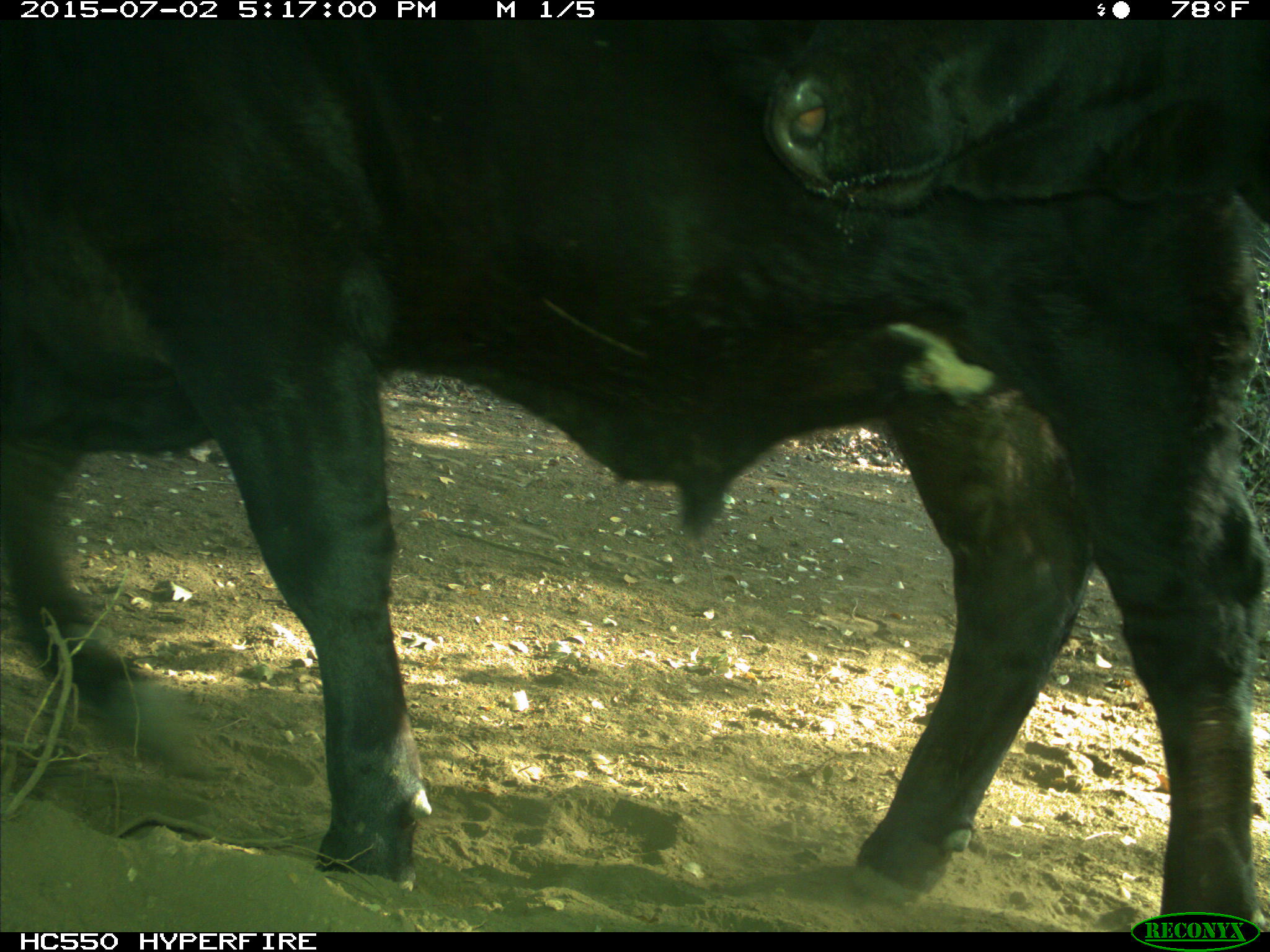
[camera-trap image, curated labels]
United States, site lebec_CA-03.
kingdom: Animalia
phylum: Chordata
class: Mammalia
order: Artiodactyla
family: Bovidae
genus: Bos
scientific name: Bos taurus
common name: domestic cow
Bos taurus (domestic cow).